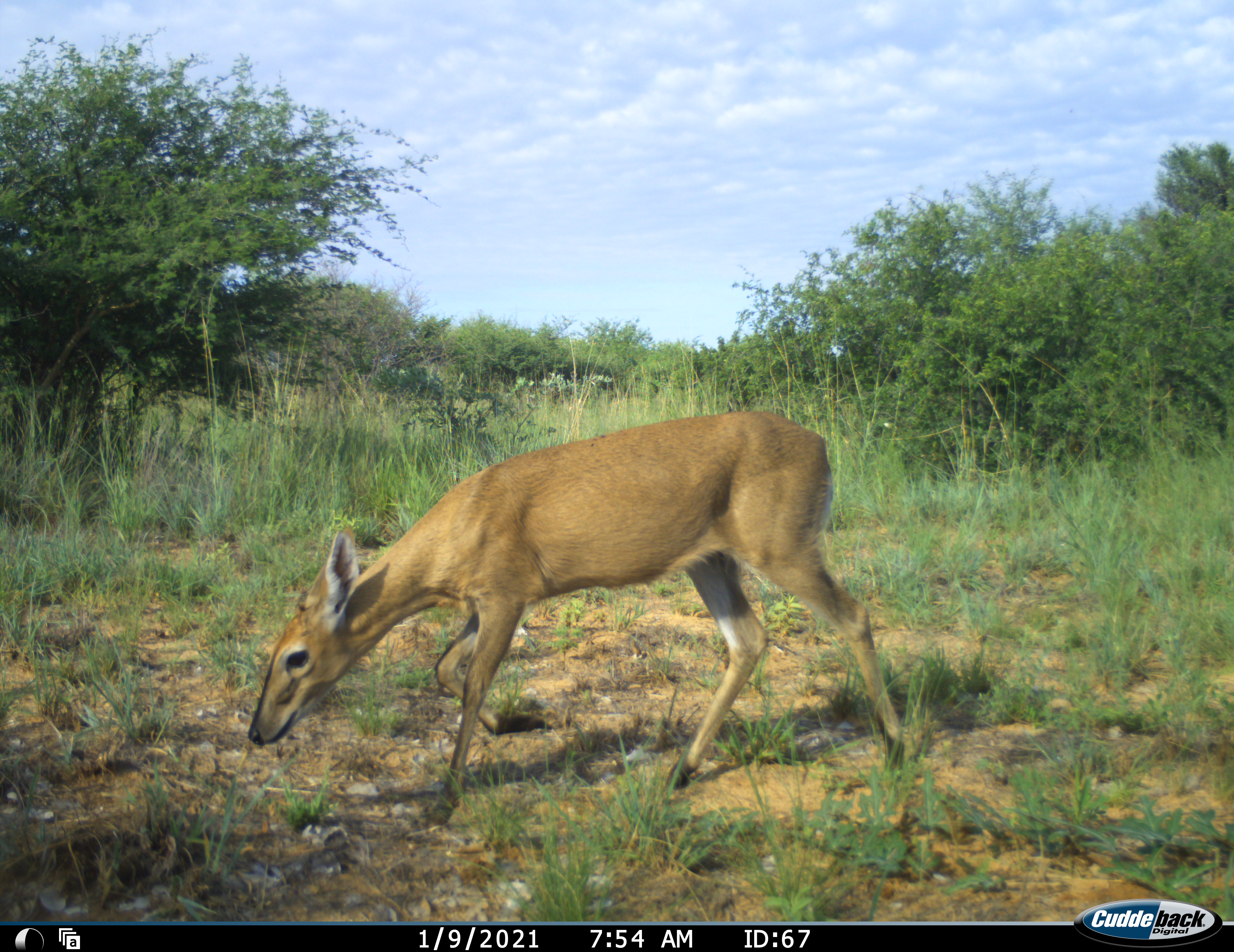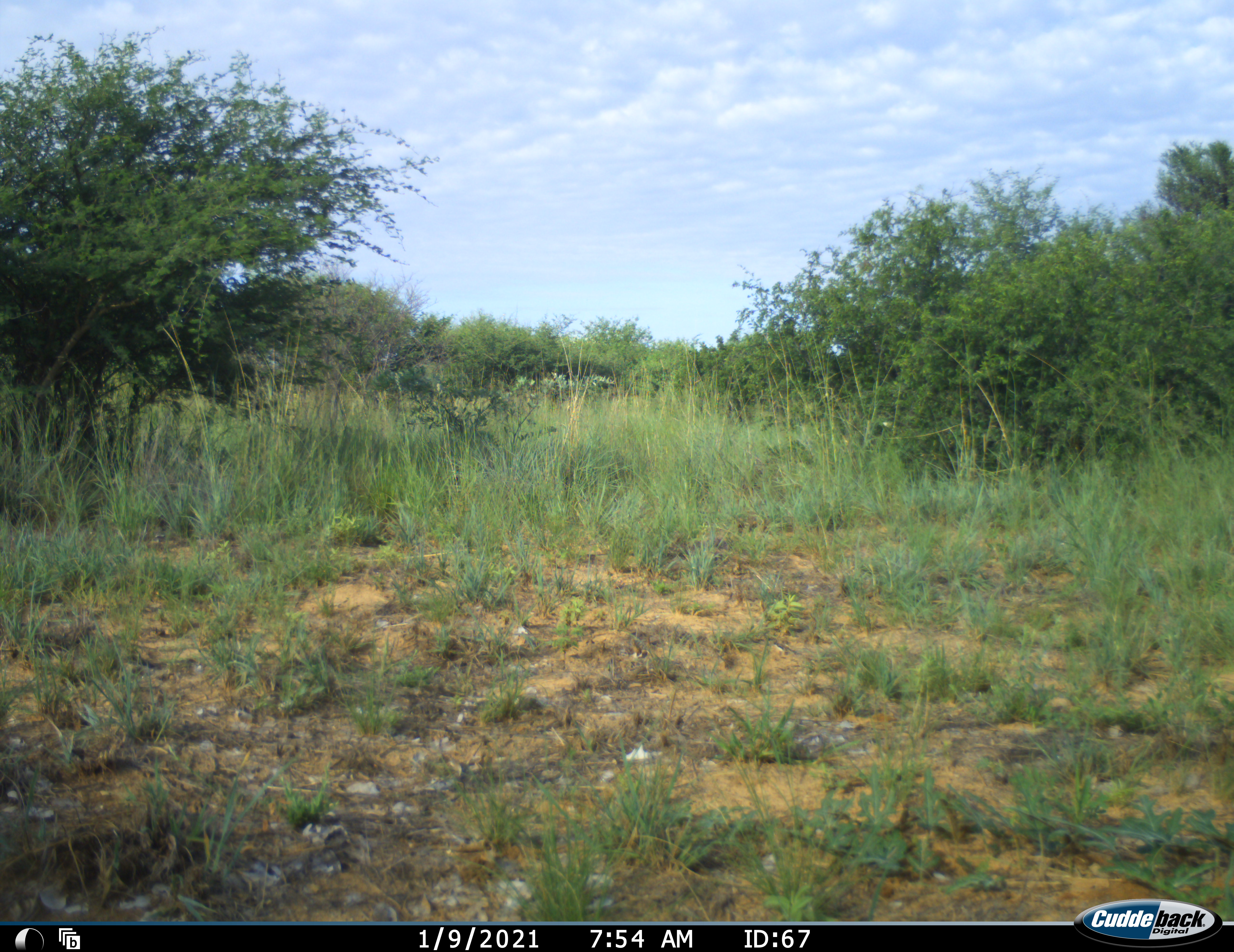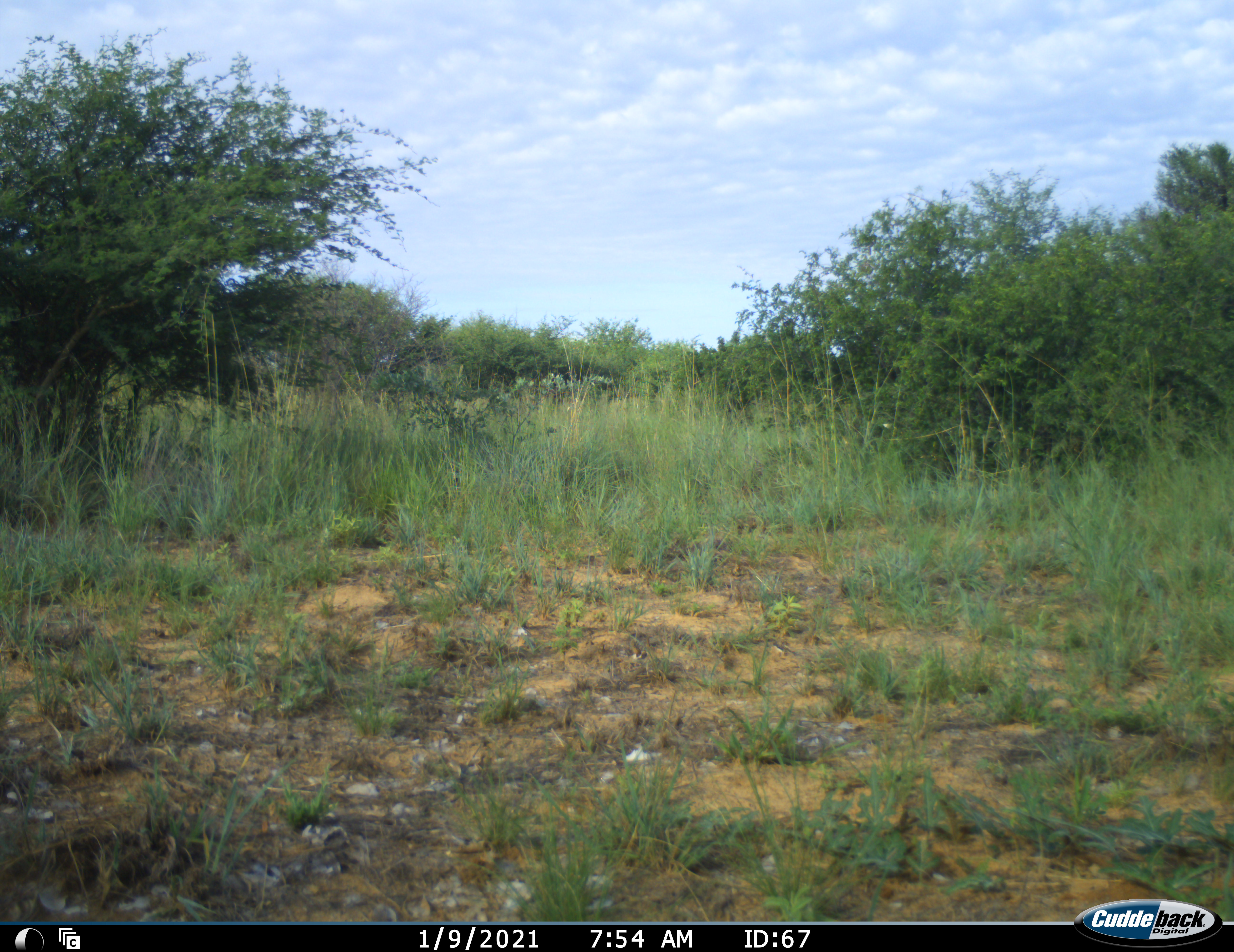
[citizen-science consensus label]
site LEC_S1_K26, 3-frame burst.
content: unidentified animal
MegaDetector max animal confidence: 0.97